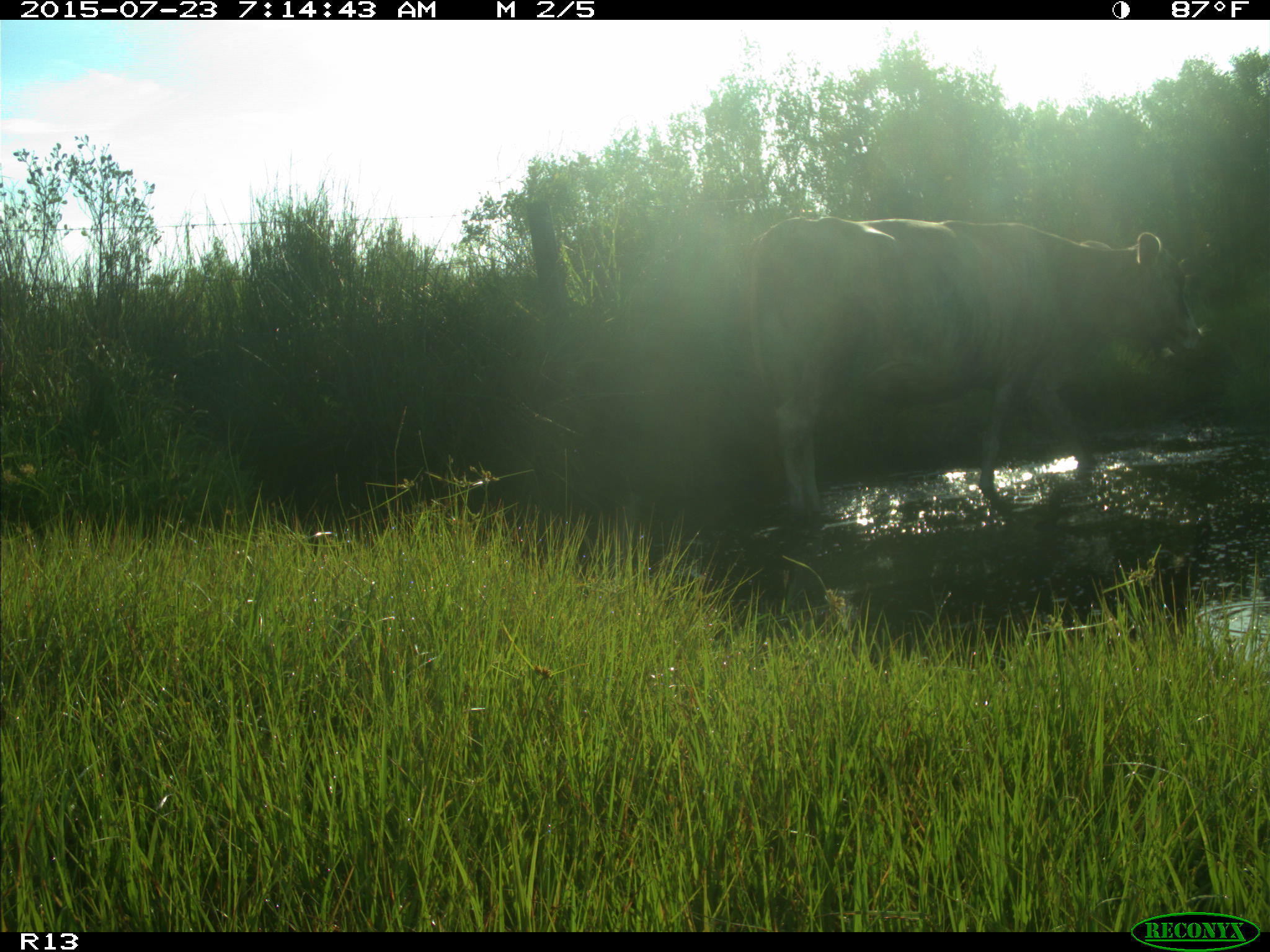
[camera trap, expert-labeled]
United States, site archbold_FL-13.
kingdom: Animalia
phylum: Chordata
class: Mammalia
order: Artiodactyla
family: Bovidae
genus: Bos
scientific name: Bos taurus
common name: domestic cow